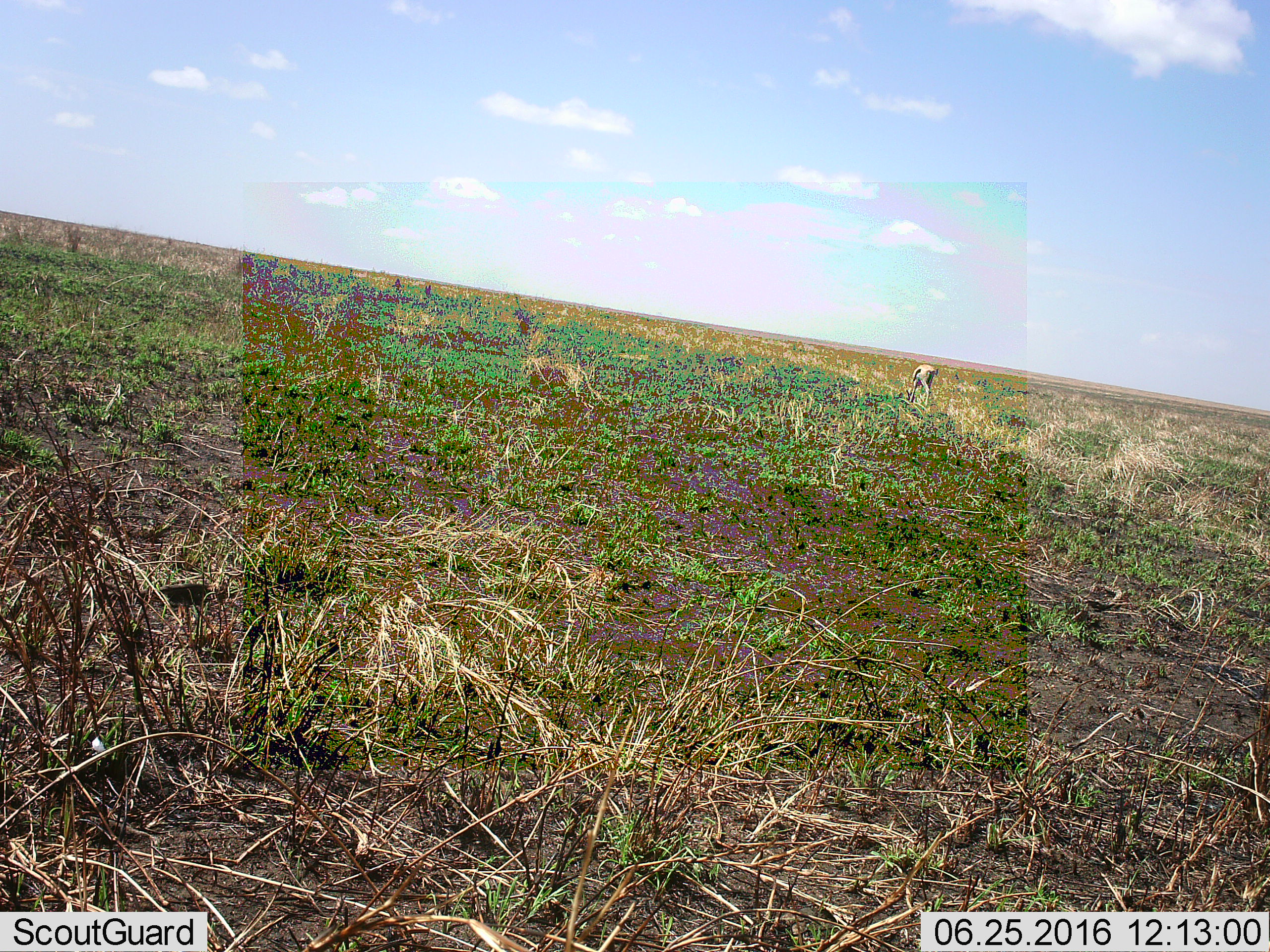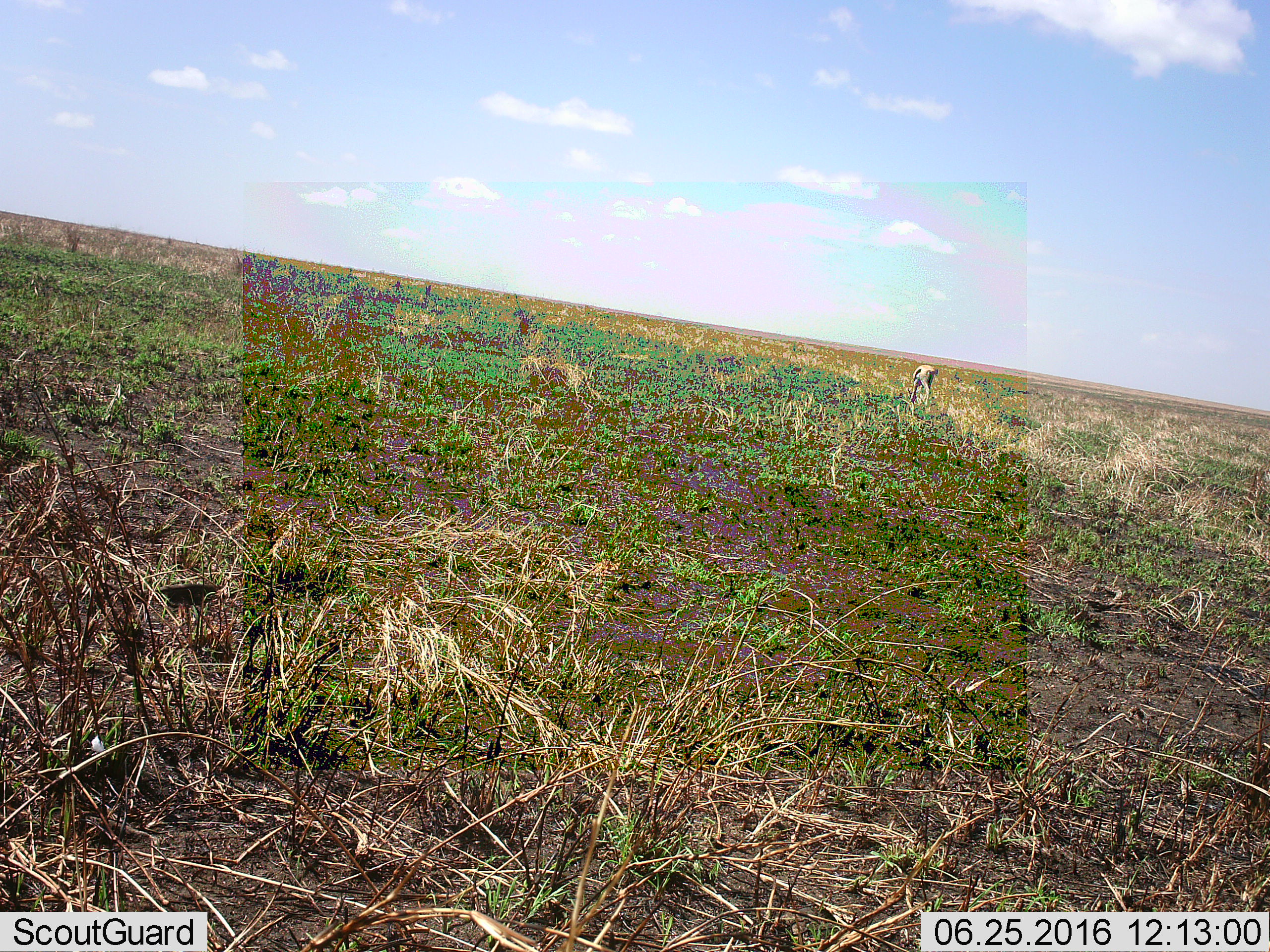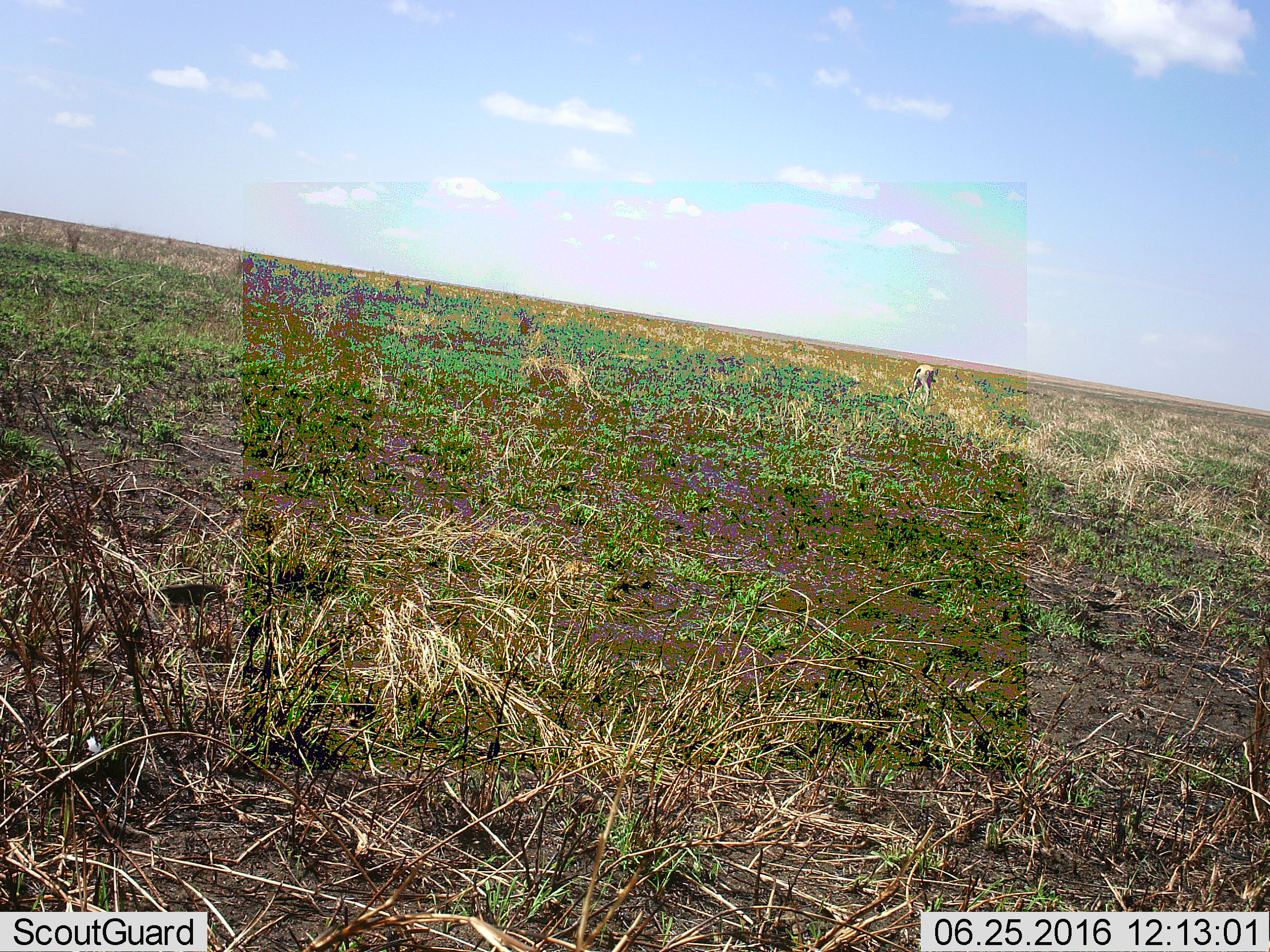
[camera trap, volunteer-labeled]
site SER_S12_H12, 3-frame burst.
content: unidentified animal